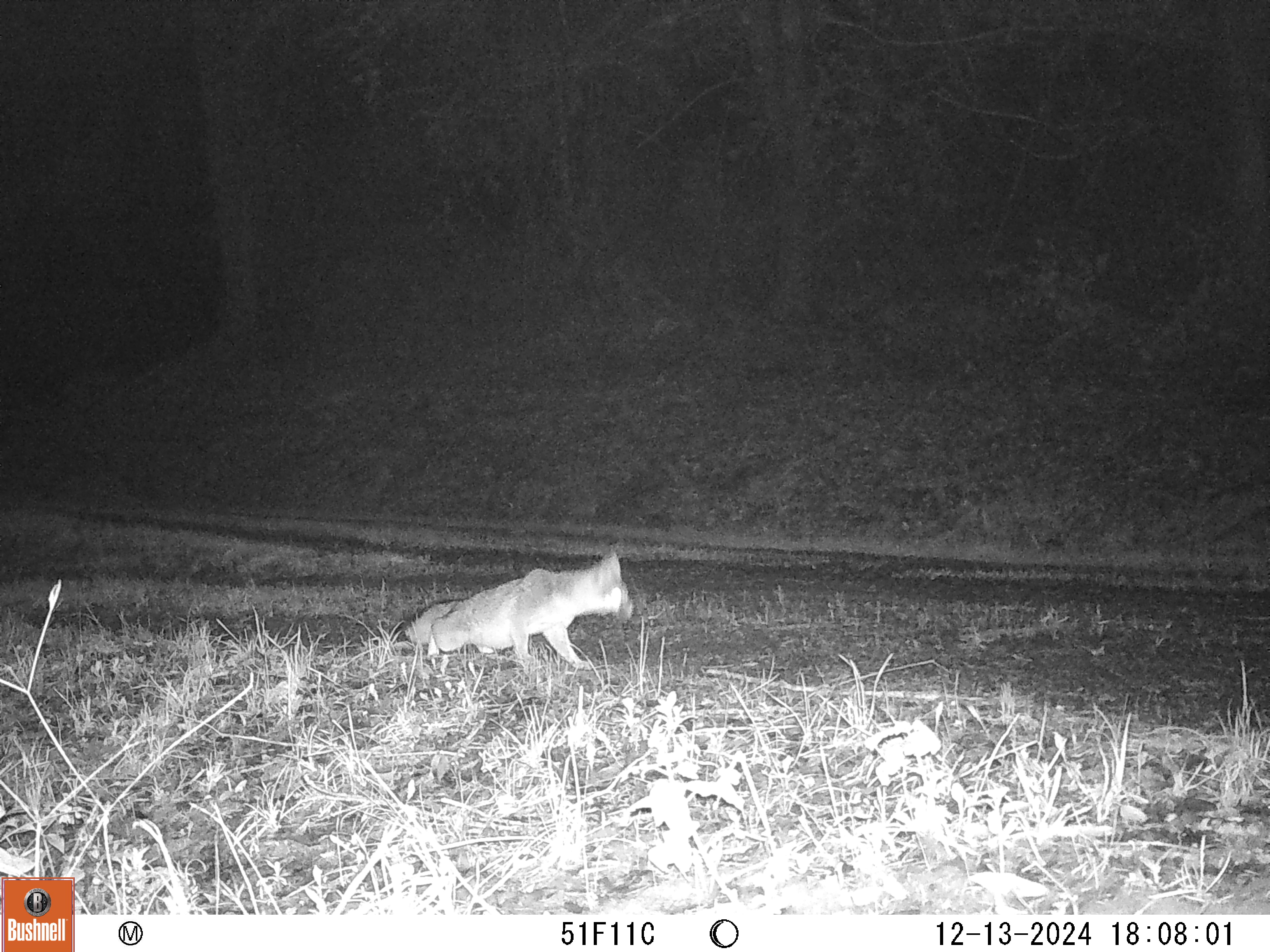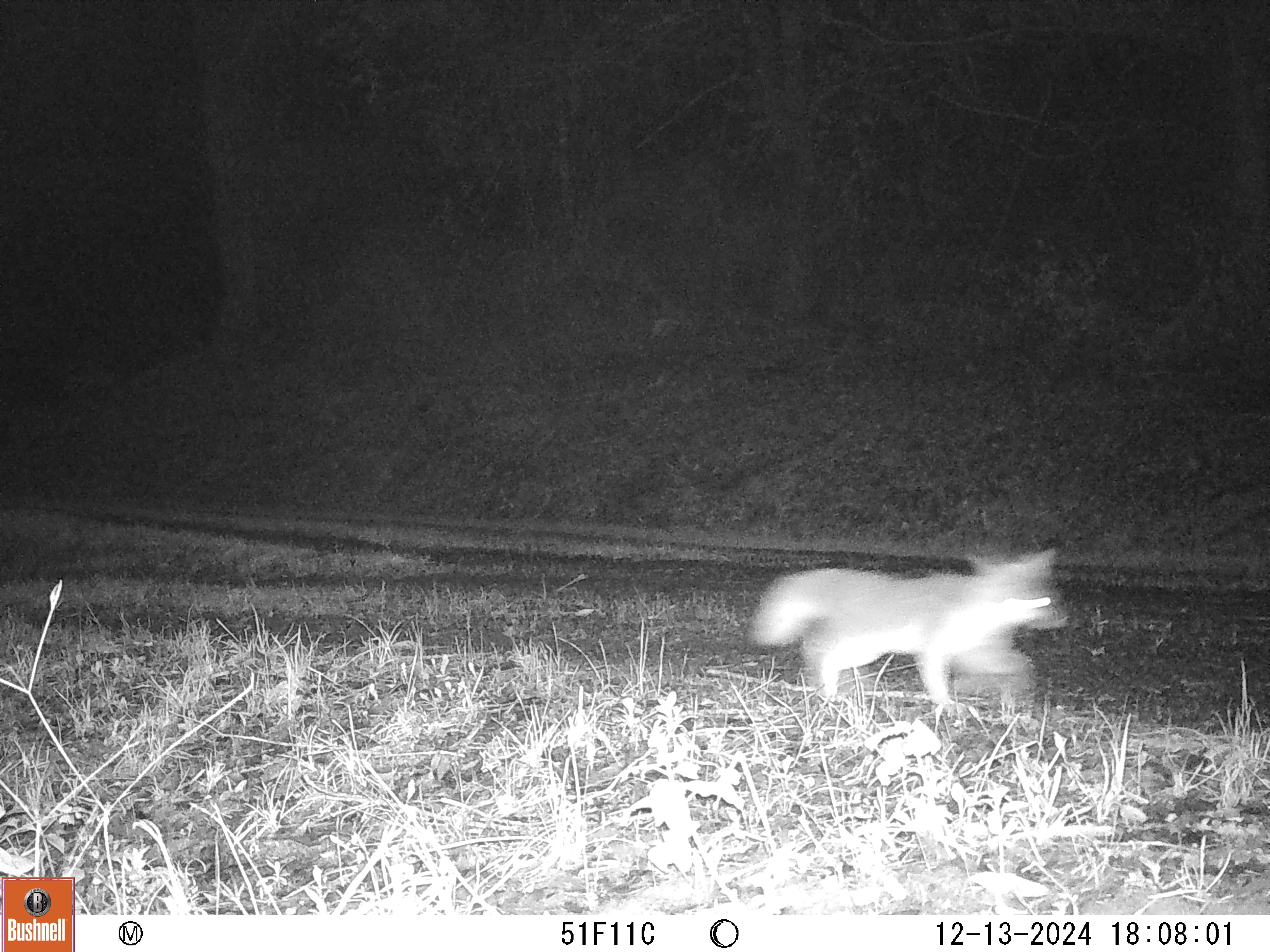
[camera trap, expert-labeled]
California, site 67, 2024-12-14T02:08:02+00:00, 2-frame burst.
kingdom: Animalia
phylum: Chordata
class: Mammalia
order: Carnivora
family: Canidae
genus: Urocyon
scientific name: Urocyon cinereoargenteus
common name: gray fox